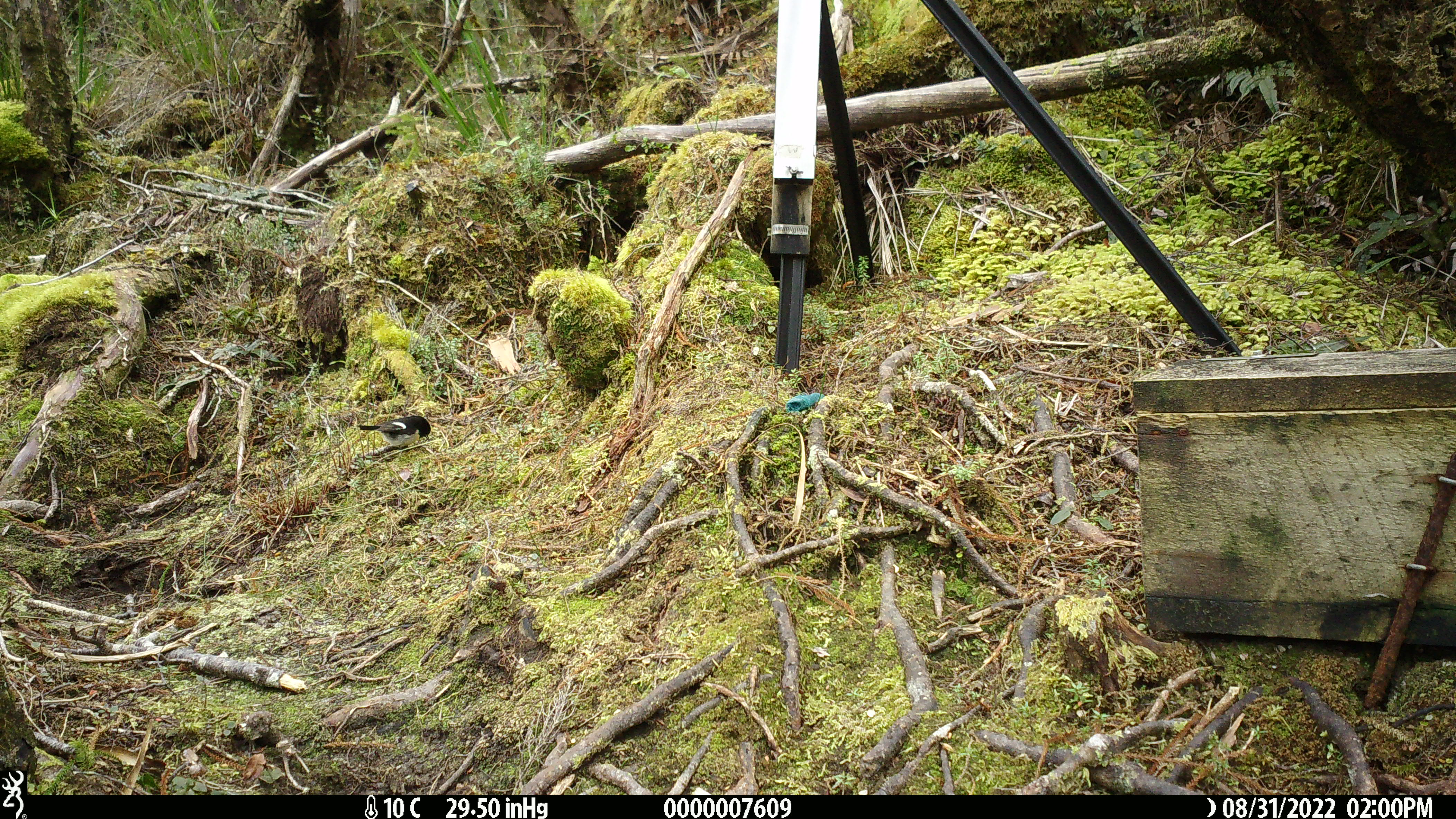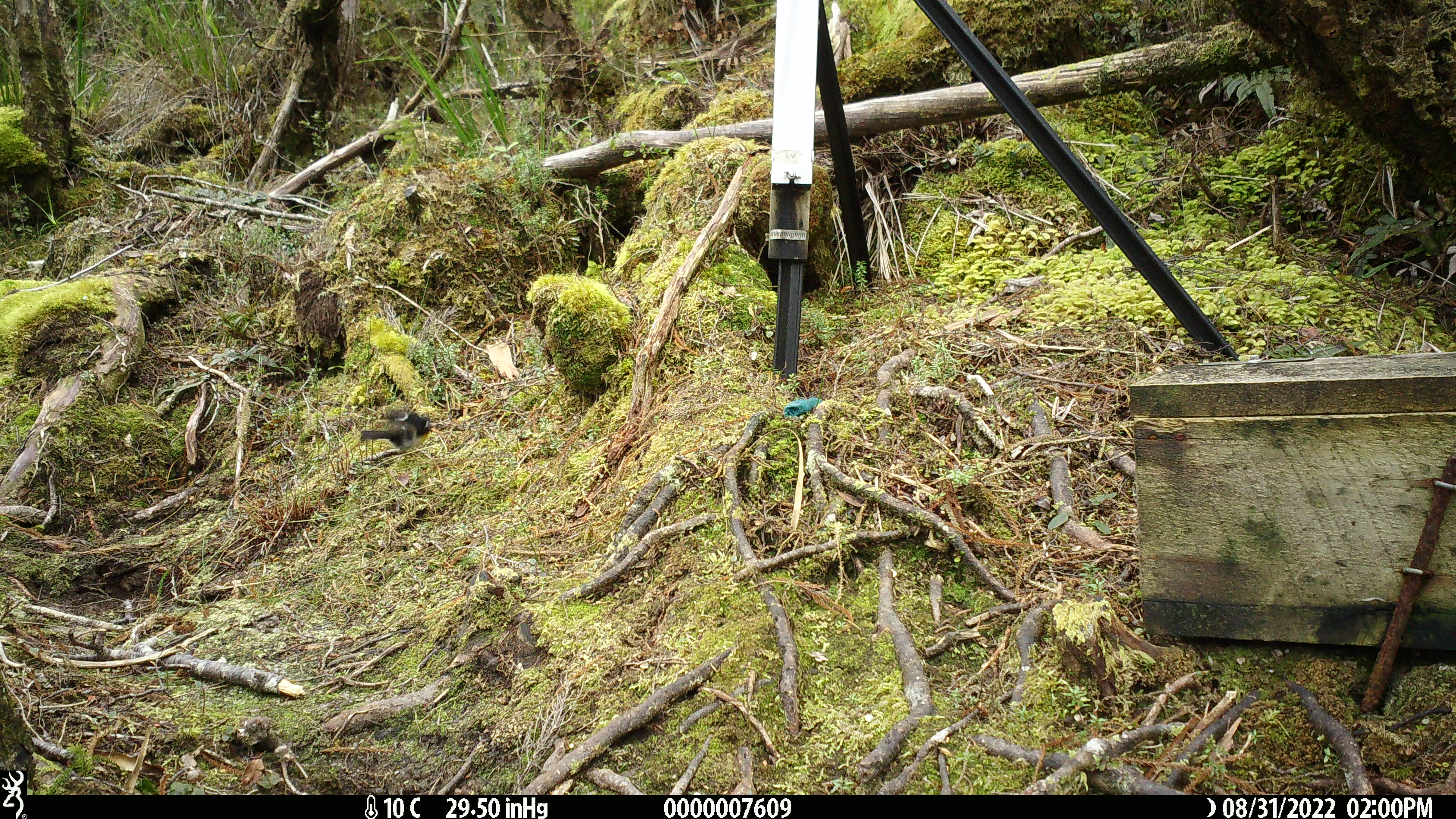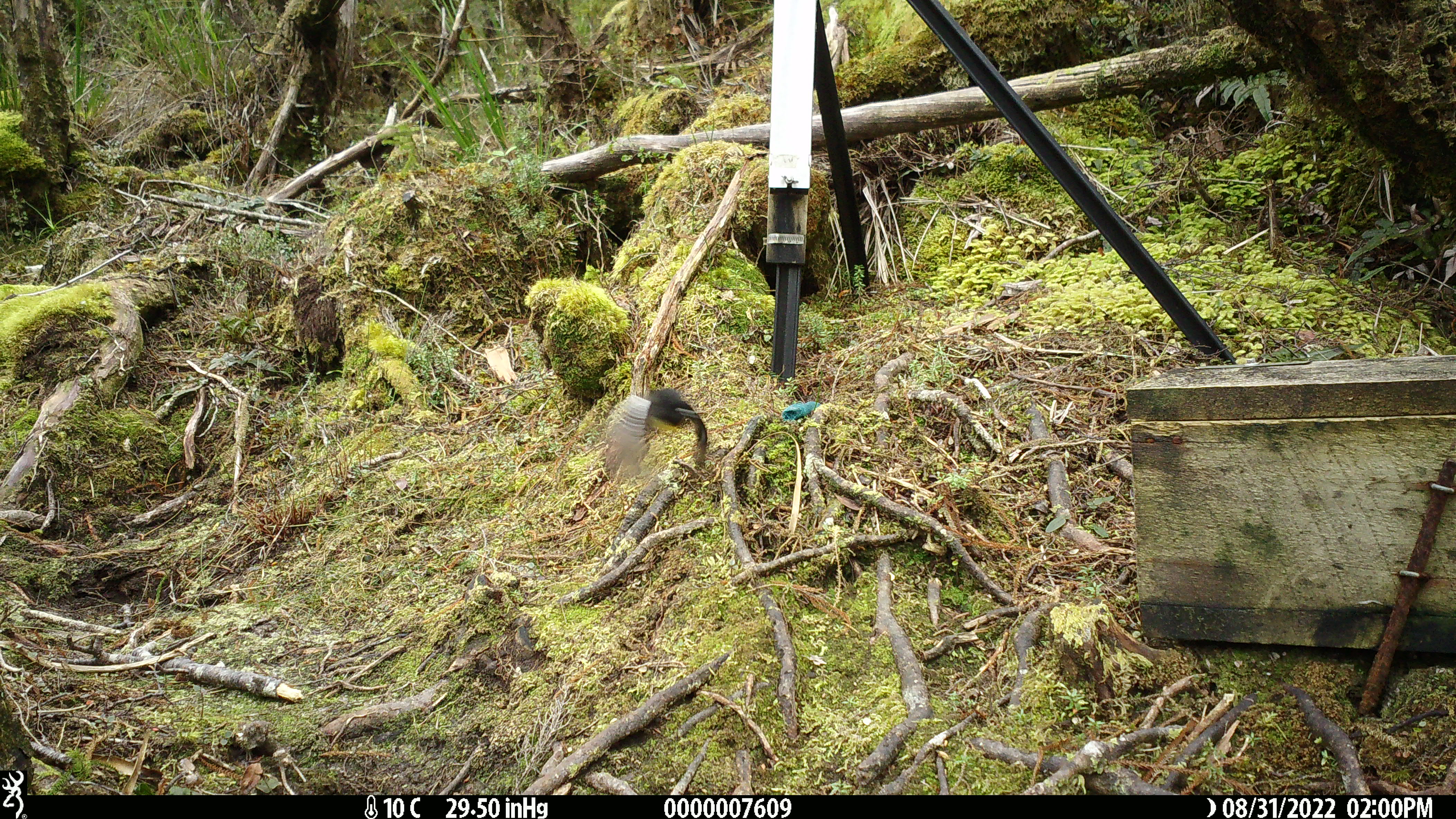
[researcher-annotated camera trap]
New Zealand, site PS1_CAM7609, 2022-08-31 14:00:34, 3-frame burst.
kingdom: Animalia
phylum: Chordata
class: Aves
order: Passeriformes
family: Petroicidae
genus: Petroica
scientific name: Petroica macrocephala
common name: tomtit